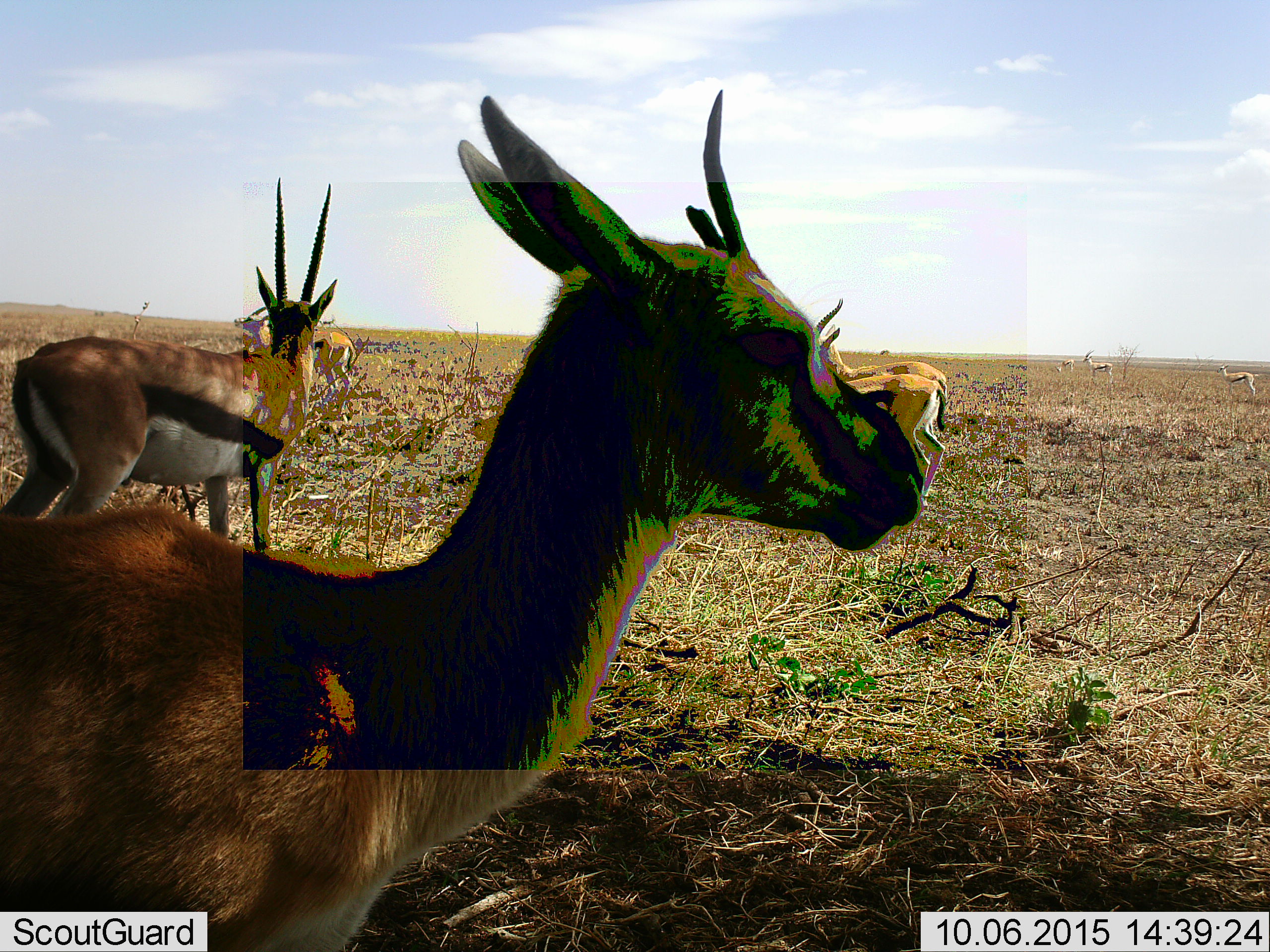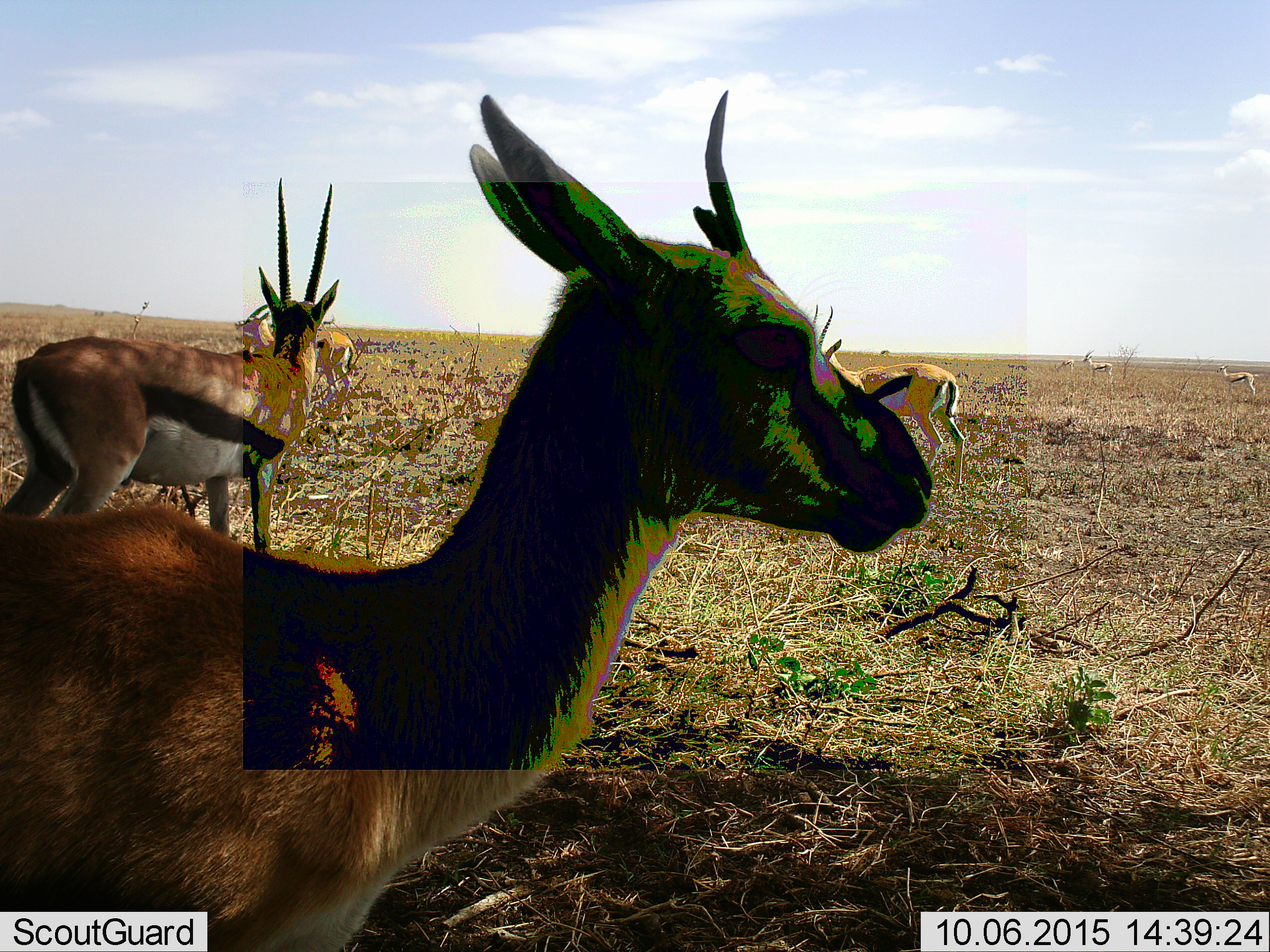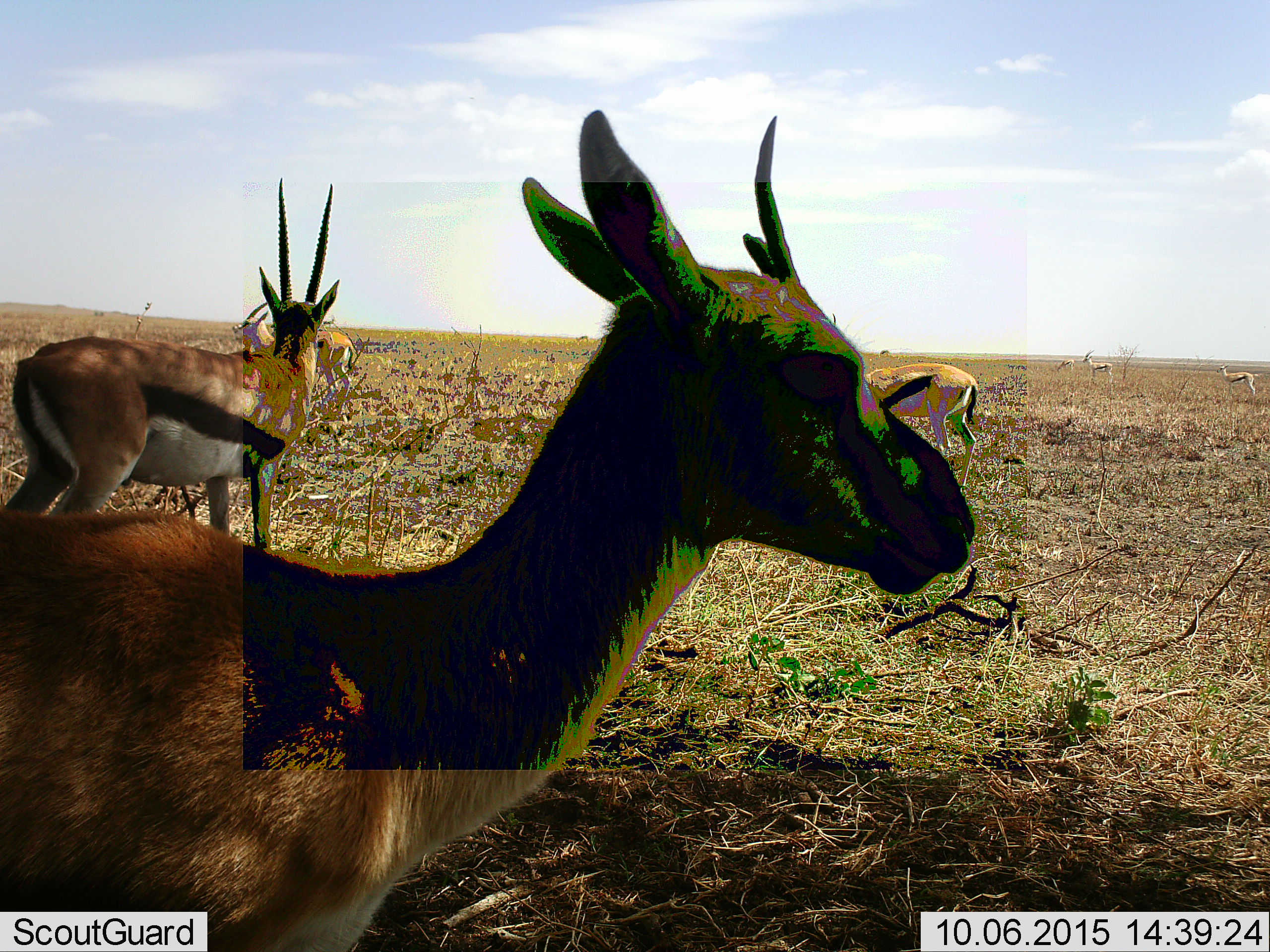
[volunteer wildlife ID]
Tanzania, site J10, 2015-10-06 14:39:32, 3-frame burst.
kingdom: Animalia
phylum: Chordata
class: Mammalia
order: Artiodactyla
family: Bovidae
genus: Eudorcas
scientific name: Eudorcas thomsonii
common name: thomson's gazelle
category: gazellethomsons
Gazellethomsons (thomson's gazelle) (Eudorcas thomsonii), count 8. Behavior (volunteer vote fractions): standing 100%, resting 0%, moving 25%, interacting 12%. Young present (vote fraction): 0%. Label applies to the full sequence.